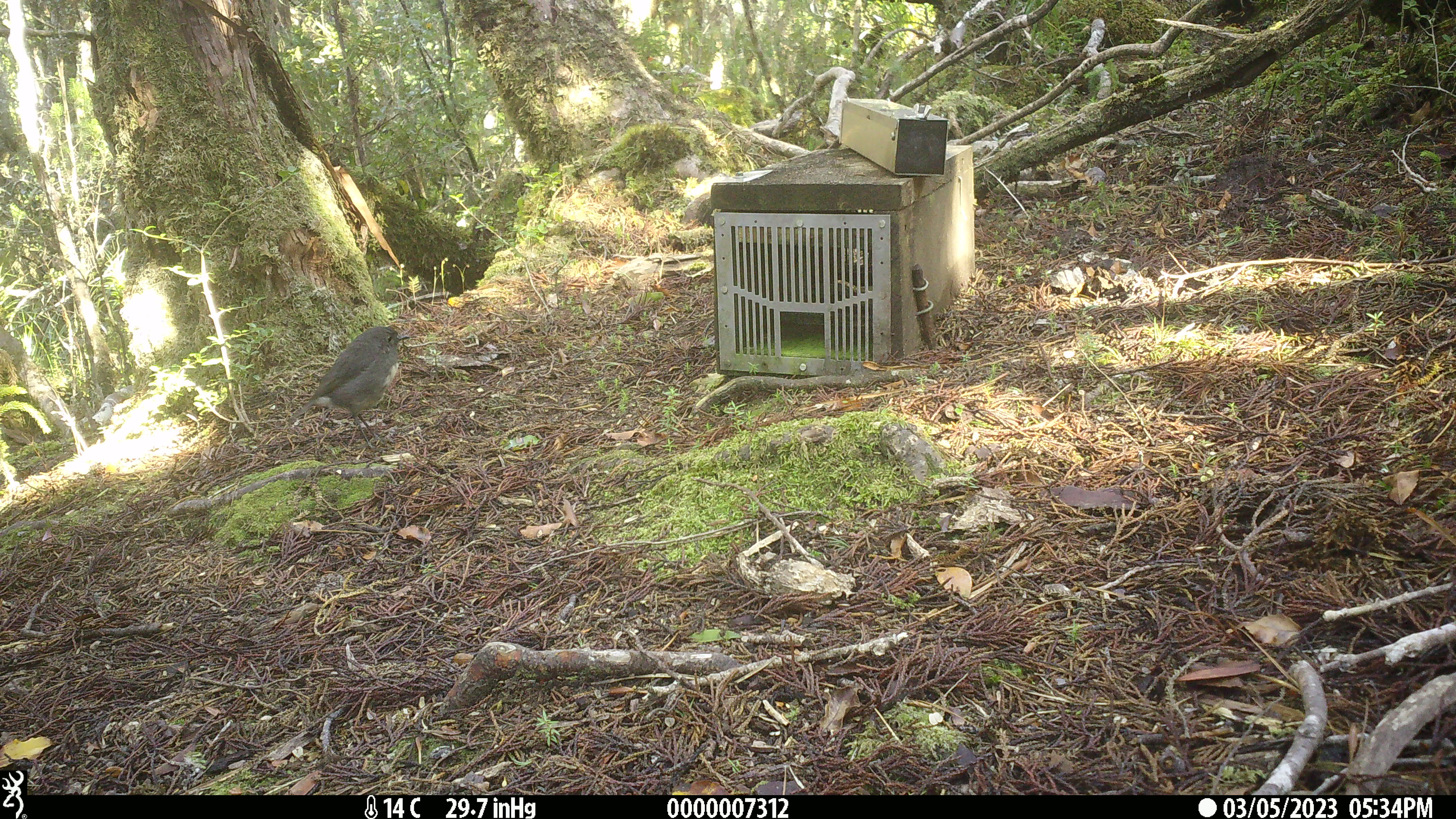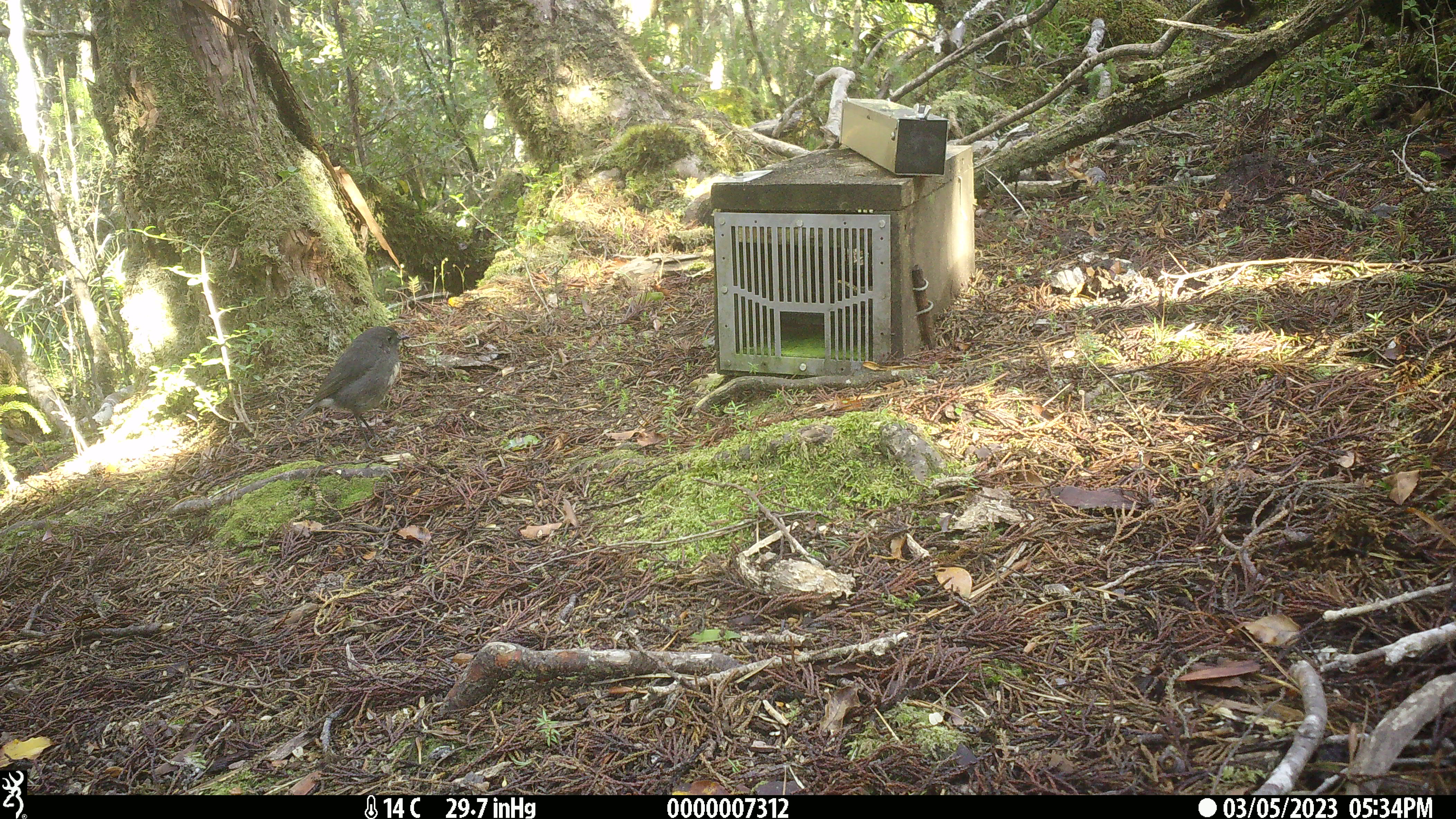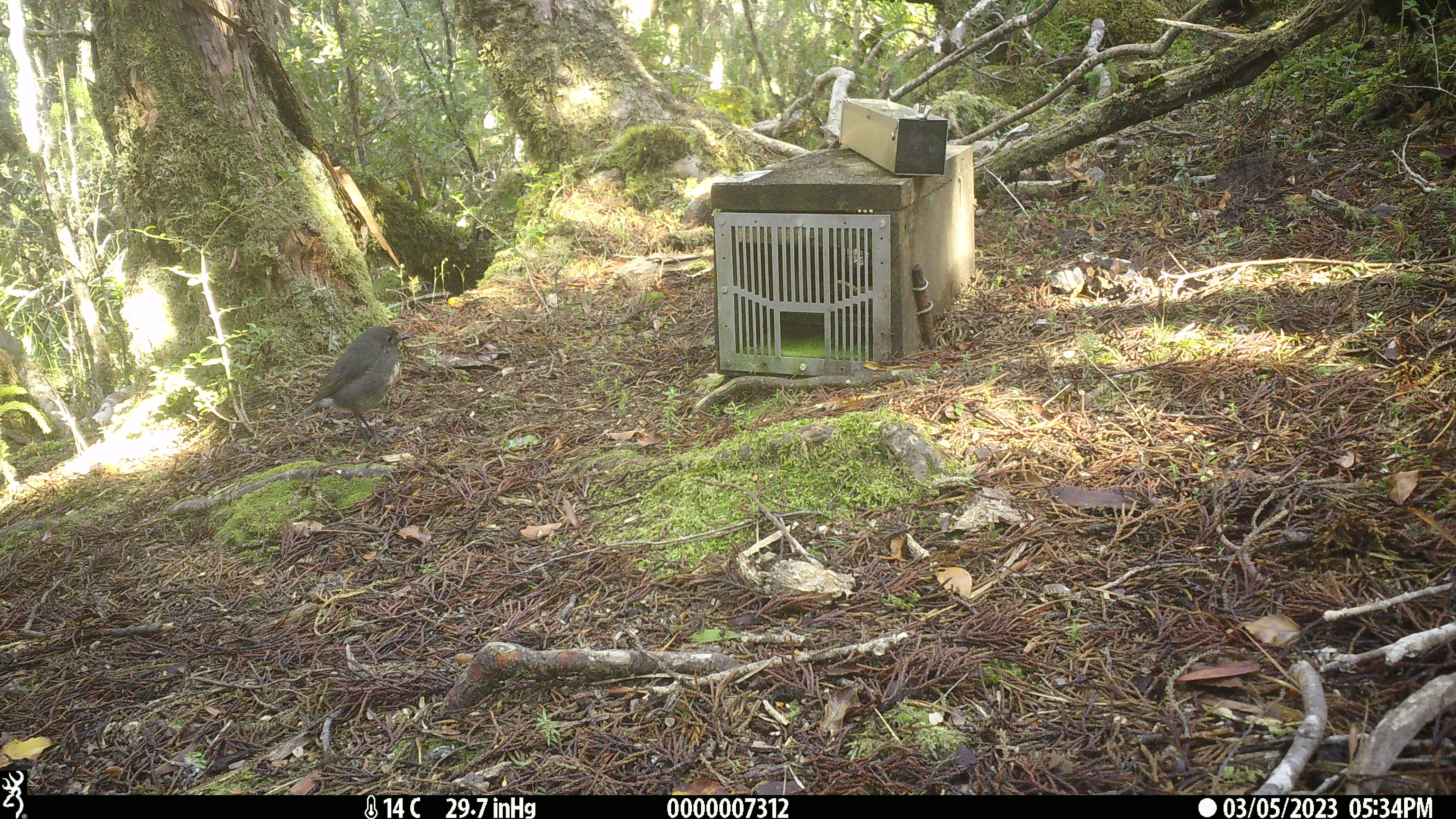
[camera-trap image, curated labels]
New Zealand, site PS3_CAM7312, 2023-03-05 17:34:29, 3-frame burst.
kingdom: Animalia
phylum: Chordata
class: Aves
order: Passeriformes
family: Petroicidae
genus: Petroica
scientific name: Petroica australis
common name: new zealand robin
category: robin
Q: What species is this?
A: Robin (new zealand robin) (Petroica australis).